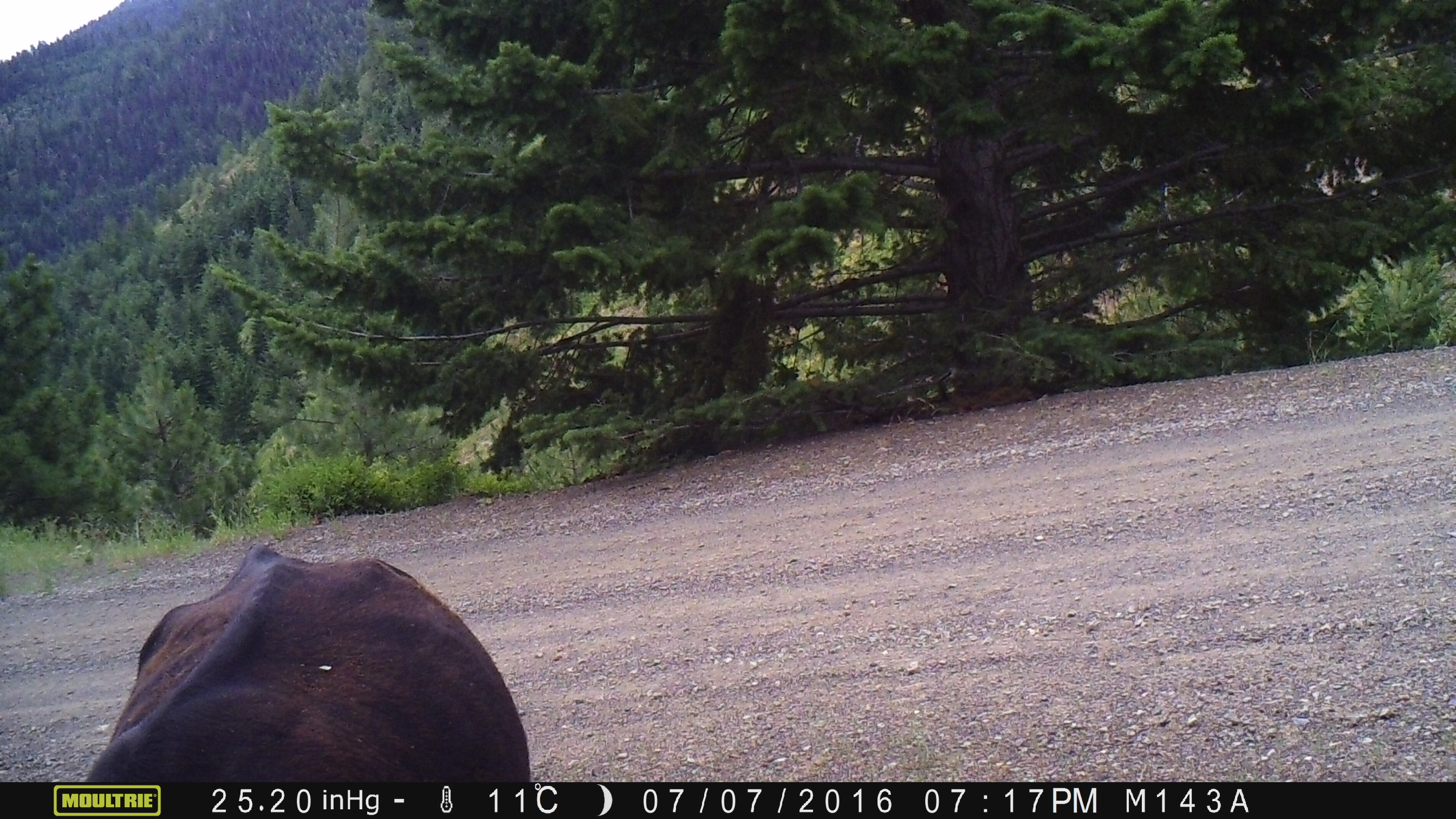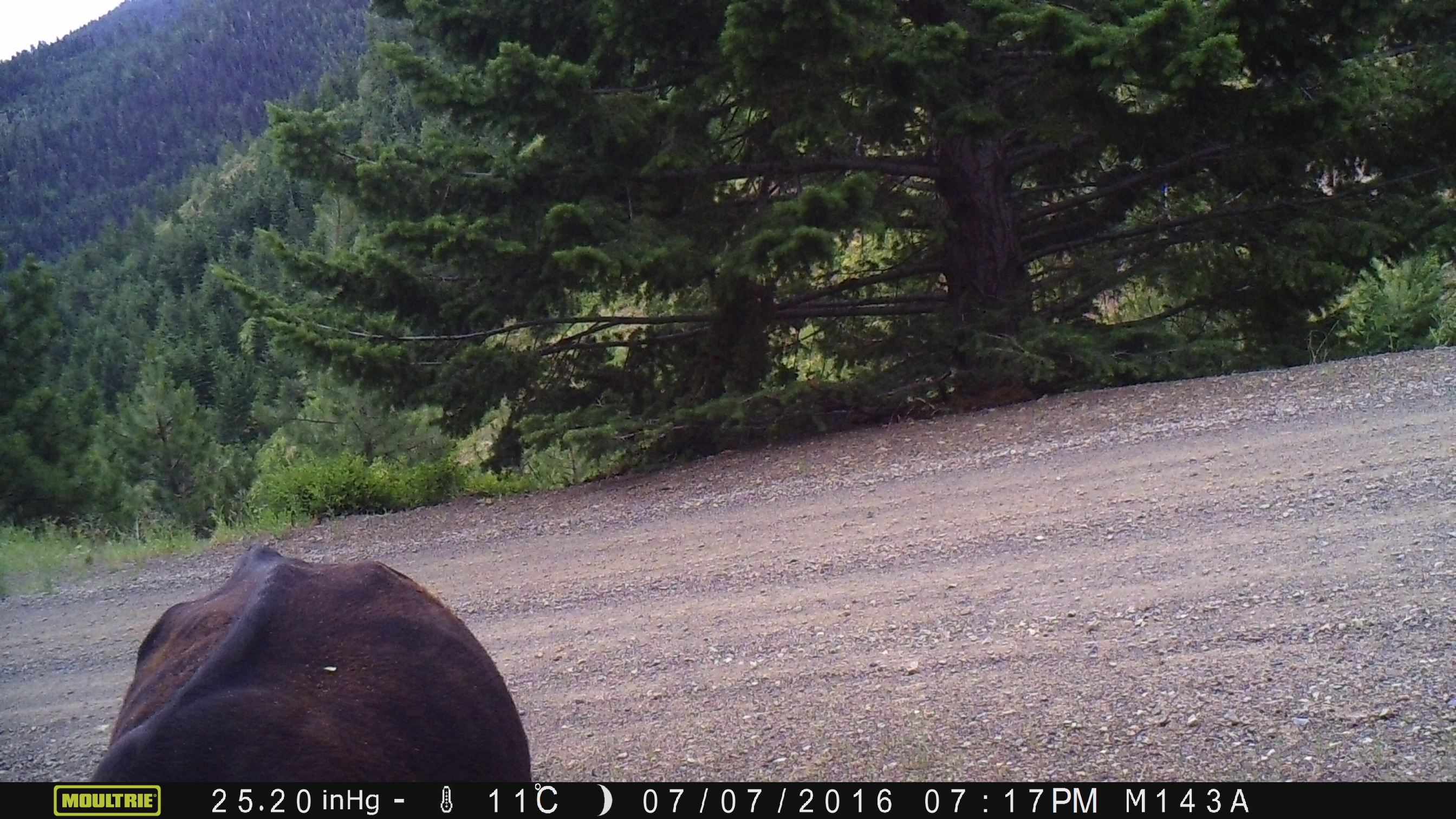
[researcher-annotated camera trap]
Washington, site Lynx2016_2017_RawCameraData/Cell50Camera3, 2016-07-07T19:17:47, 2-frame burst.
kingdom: Animalia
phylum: Chordata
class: Mammalia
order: Artiodactyla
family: Bovidae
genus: Bos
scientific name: Bos taurus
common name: domestic cattle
Domestic cattle (Bos taurus). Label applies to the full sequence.